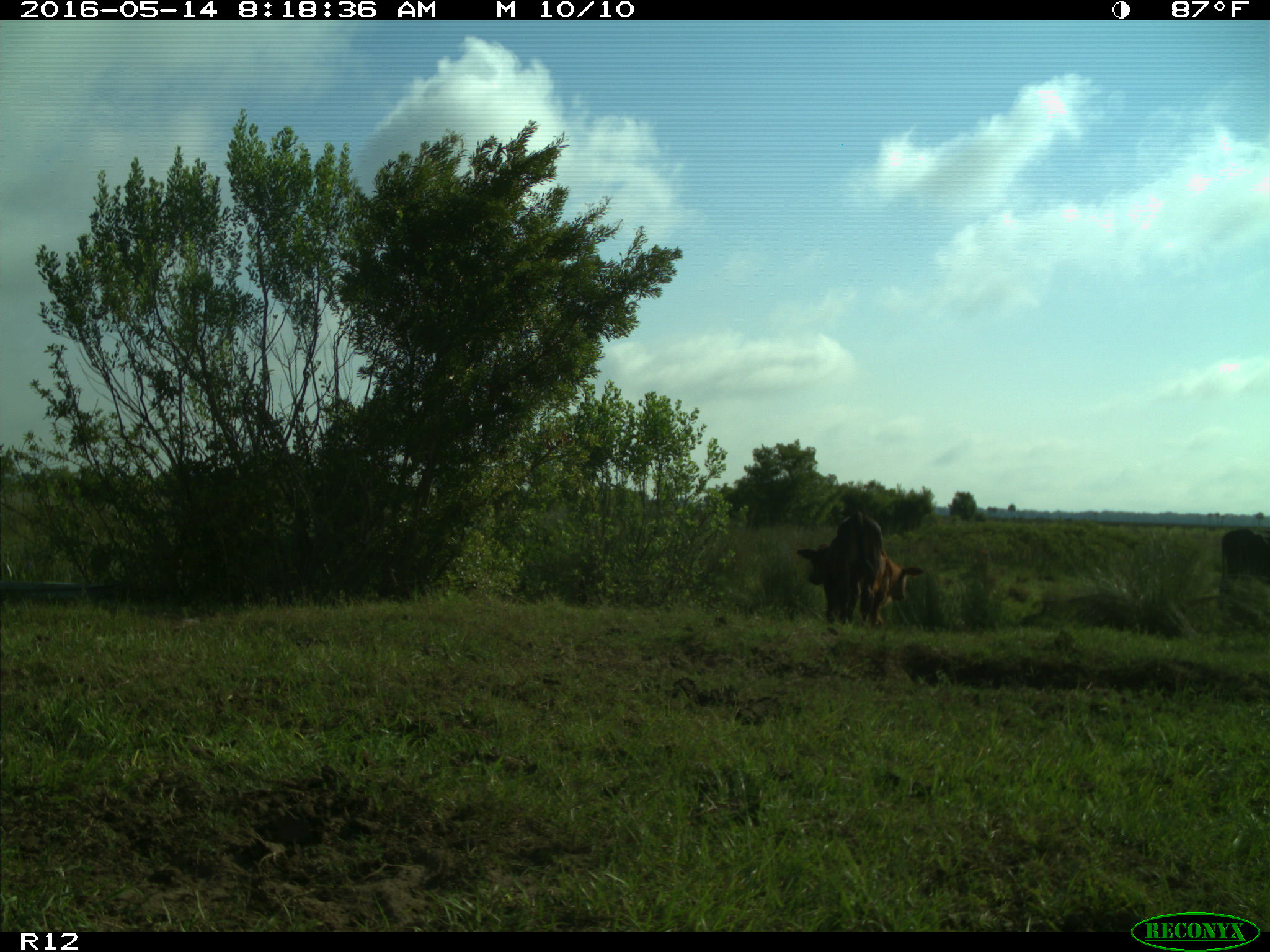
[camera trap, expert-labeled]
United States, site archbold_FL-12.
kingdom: Animalia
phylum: Chordata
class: Mammalia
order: Artiodactyla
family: Bovidae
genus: Bos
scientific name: Bos taurus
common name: domestic cow